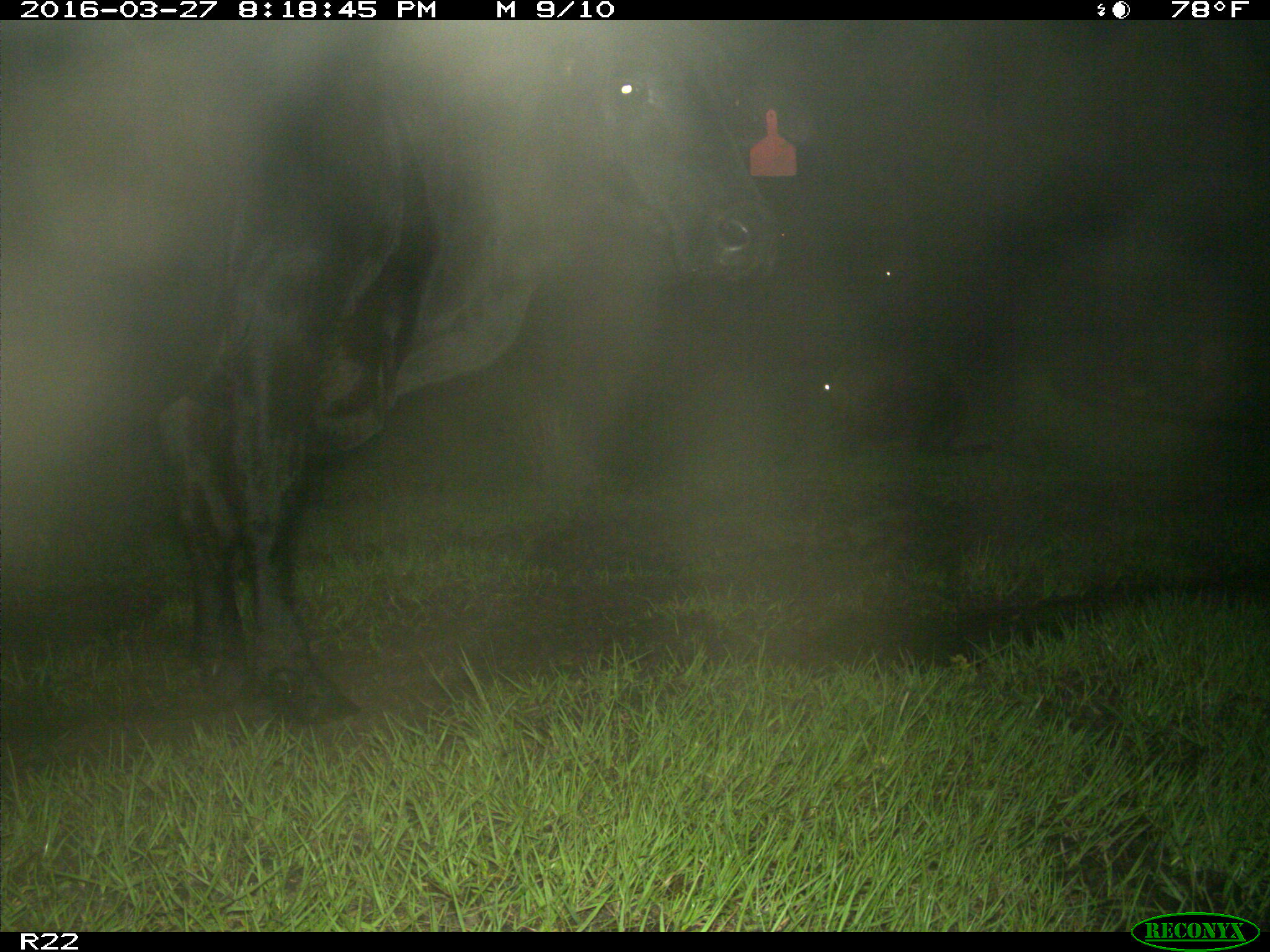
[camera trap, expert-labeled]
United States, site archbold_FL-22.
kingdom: Animalia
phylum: Chordata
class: Mammalia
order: Artiodactyla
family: Bovidae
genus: Bos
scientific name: Bos taurus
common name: domestic cow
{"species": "Bos taurus (domestic cow)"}